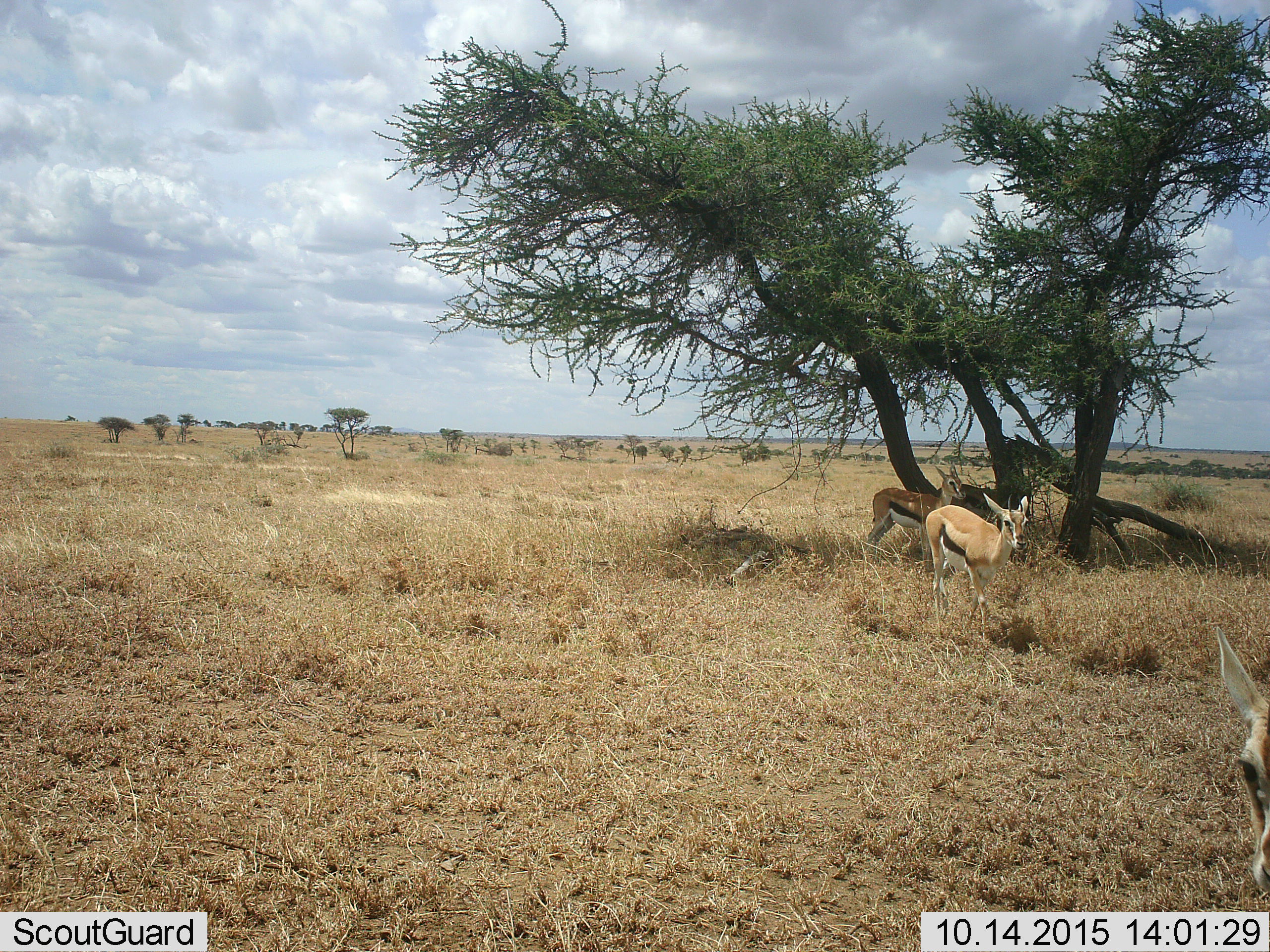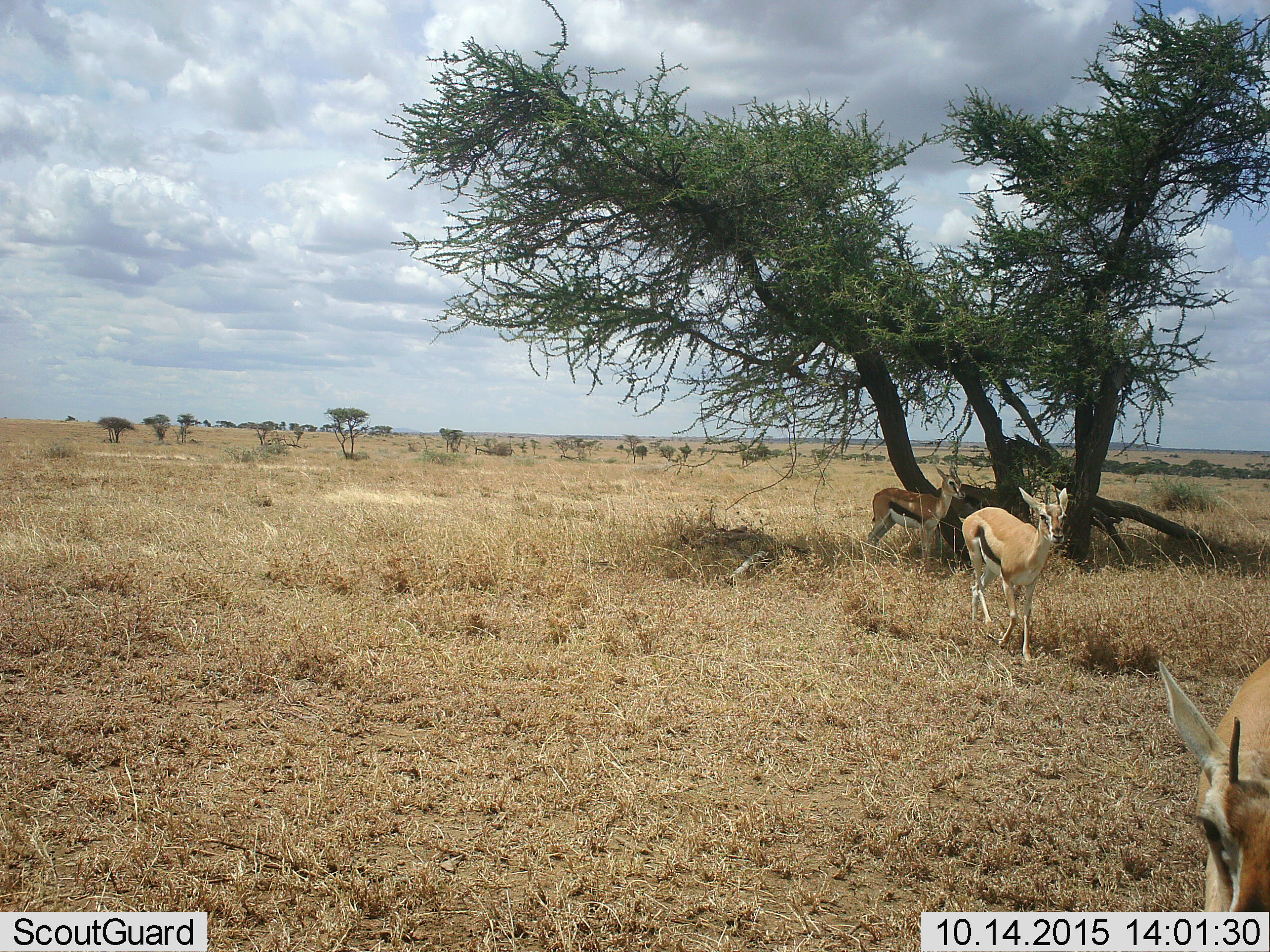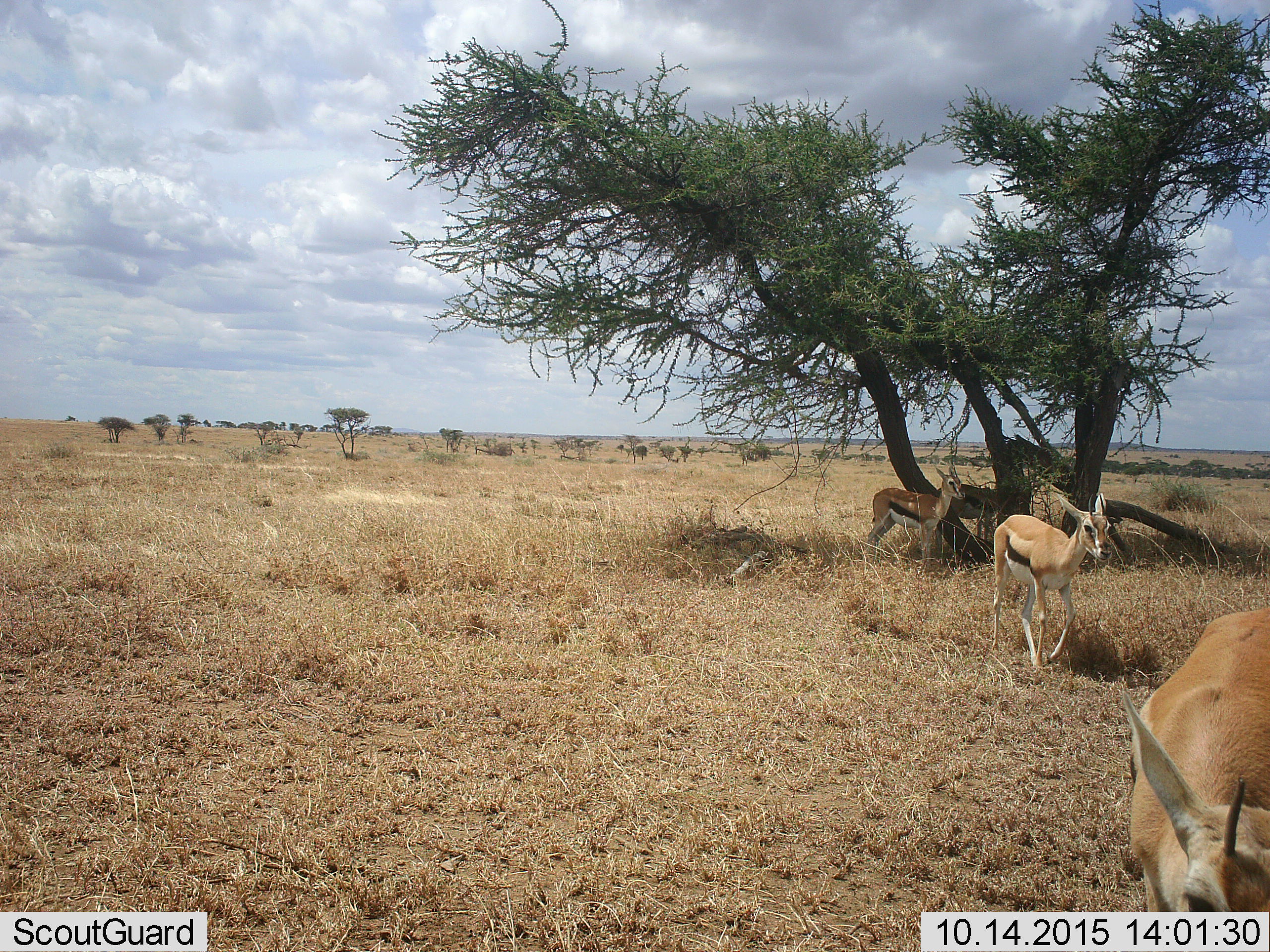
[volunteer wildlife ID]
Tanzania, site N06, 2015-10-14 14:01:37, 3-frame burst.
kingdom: Animalia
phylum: Chordata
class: Mammalia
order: Artiodactyla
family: Bovidae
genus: Eudorcas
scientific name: Eudorcas thomsonii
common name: thomson's gazelle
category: gazellethomsons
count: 3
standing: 50%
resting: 0%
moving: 88%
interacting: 0%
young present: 0%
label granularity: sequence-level